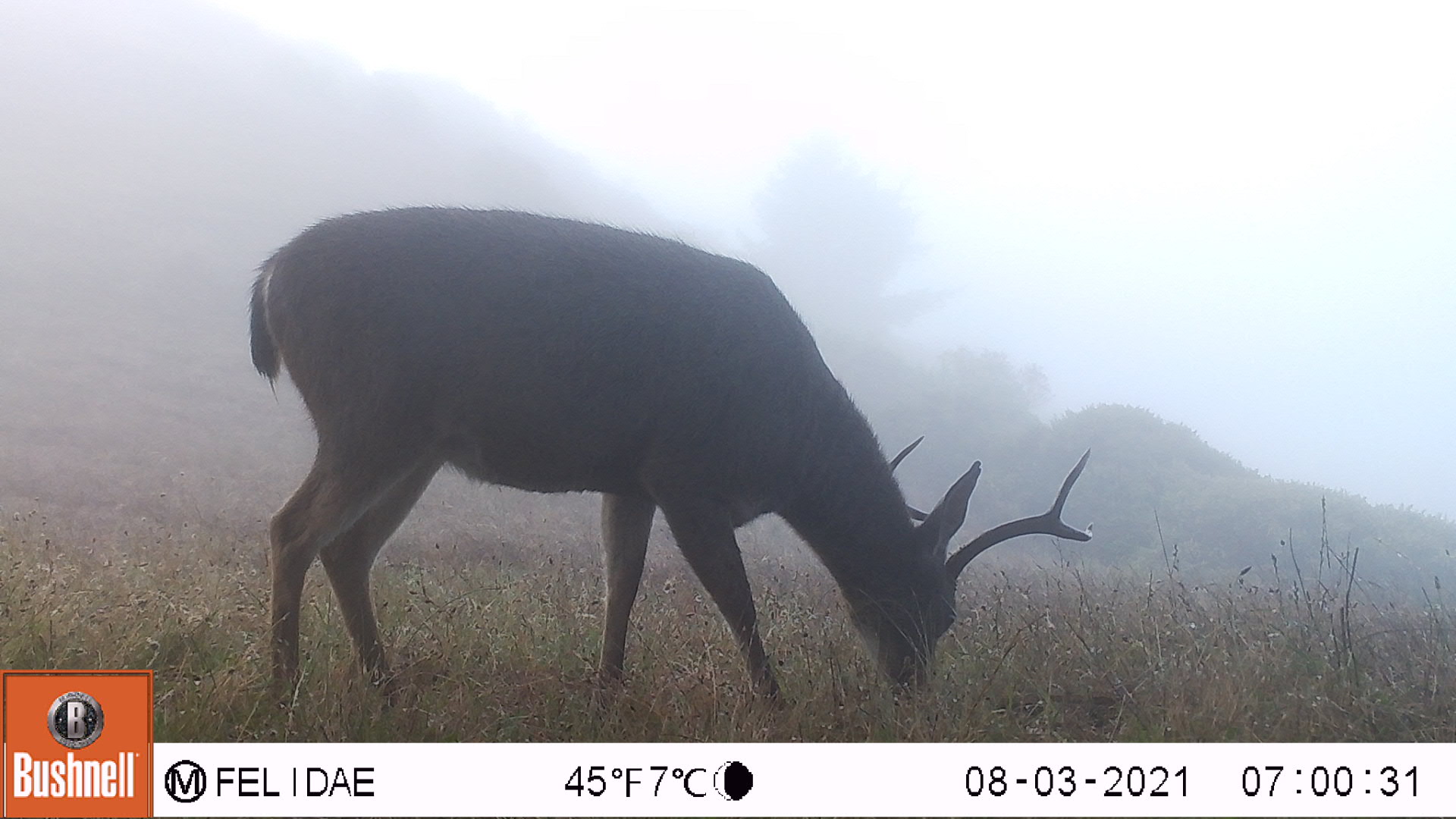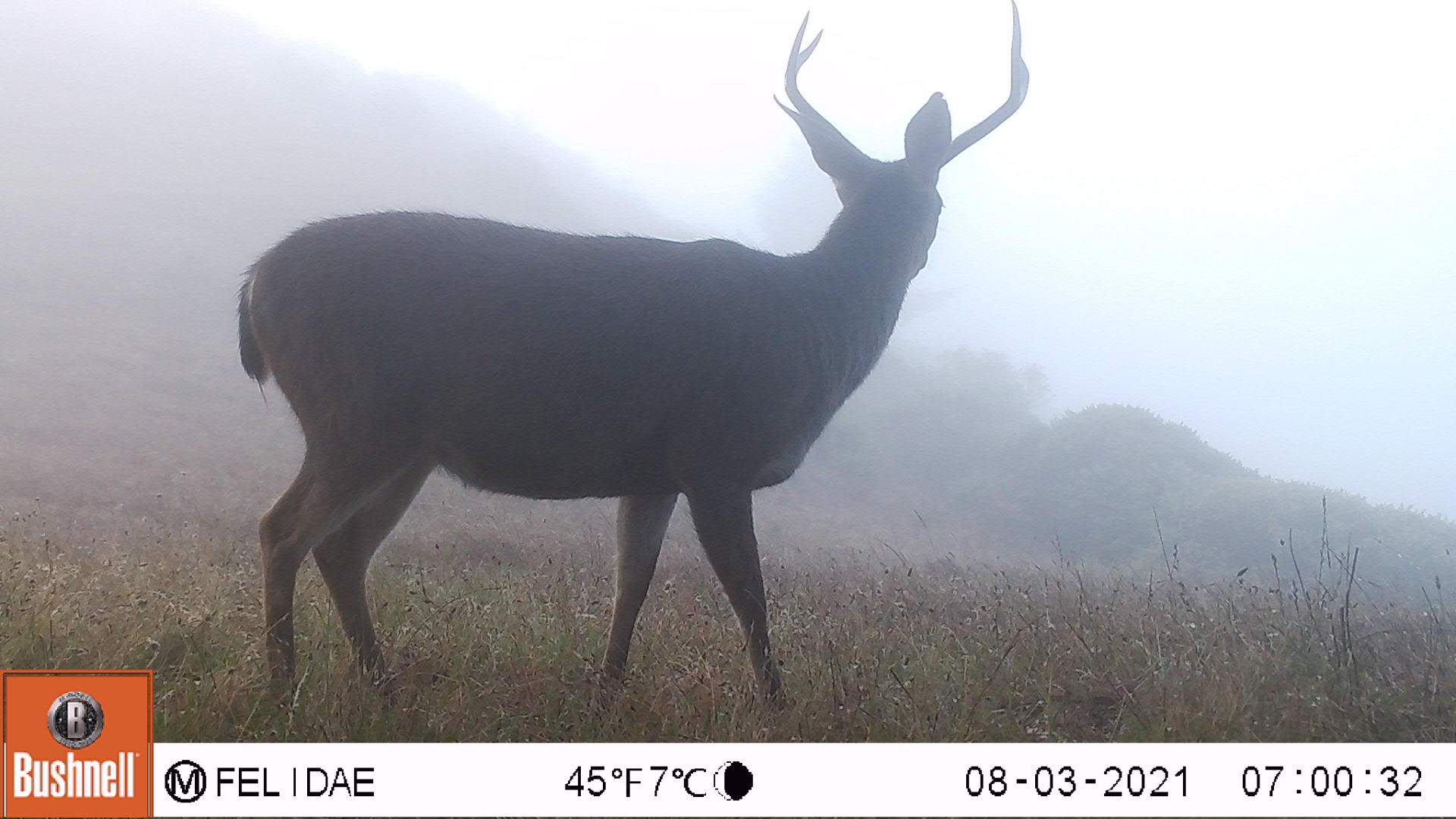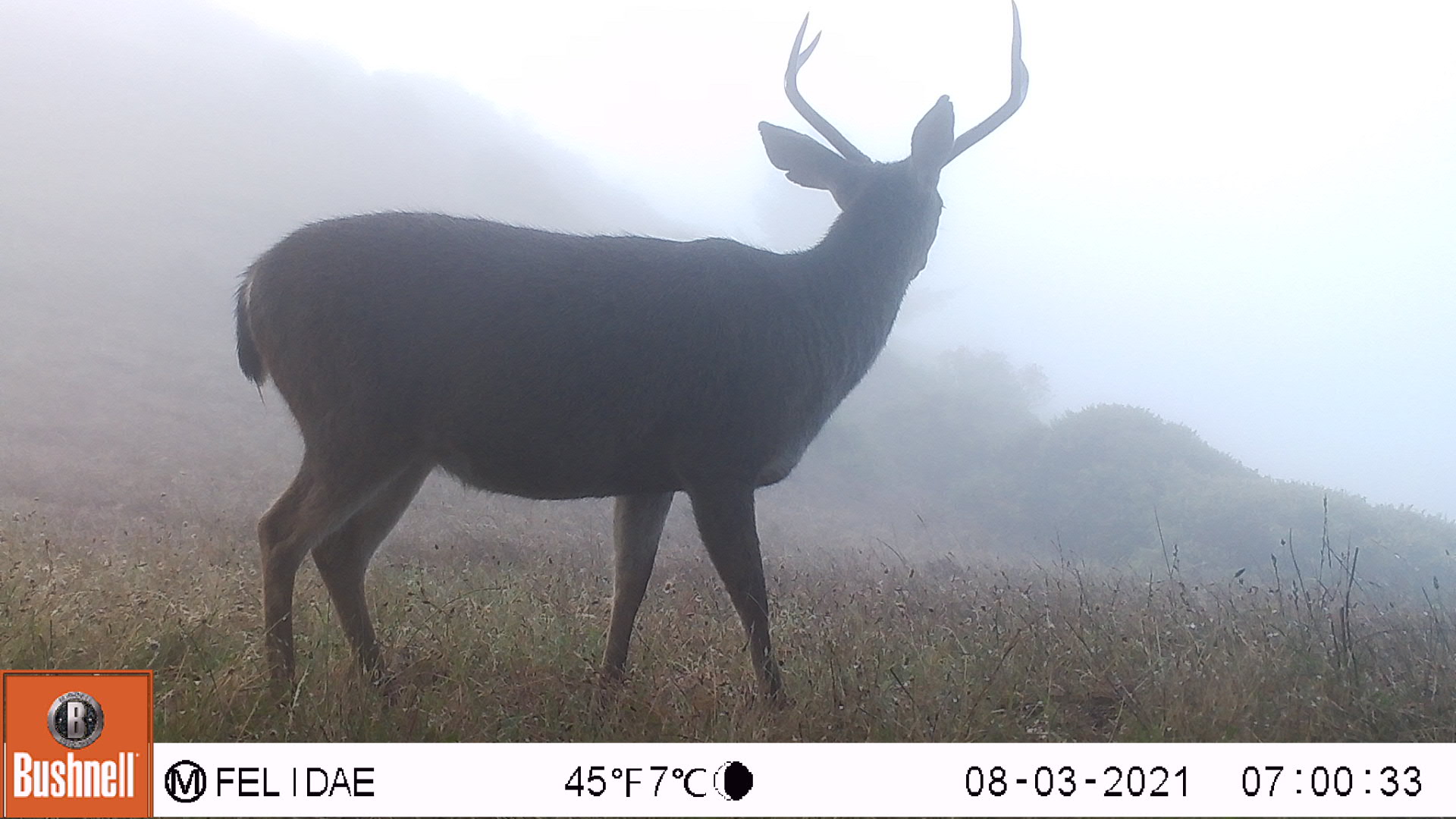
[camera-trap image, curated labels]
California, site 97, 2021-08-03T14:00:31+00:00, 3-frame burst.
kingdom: Animalia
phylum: Chordata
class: Mammalia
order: Artiodactyla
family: Cervidae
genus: Odocoileus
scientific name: Odocoileus hemionus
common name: mule deer